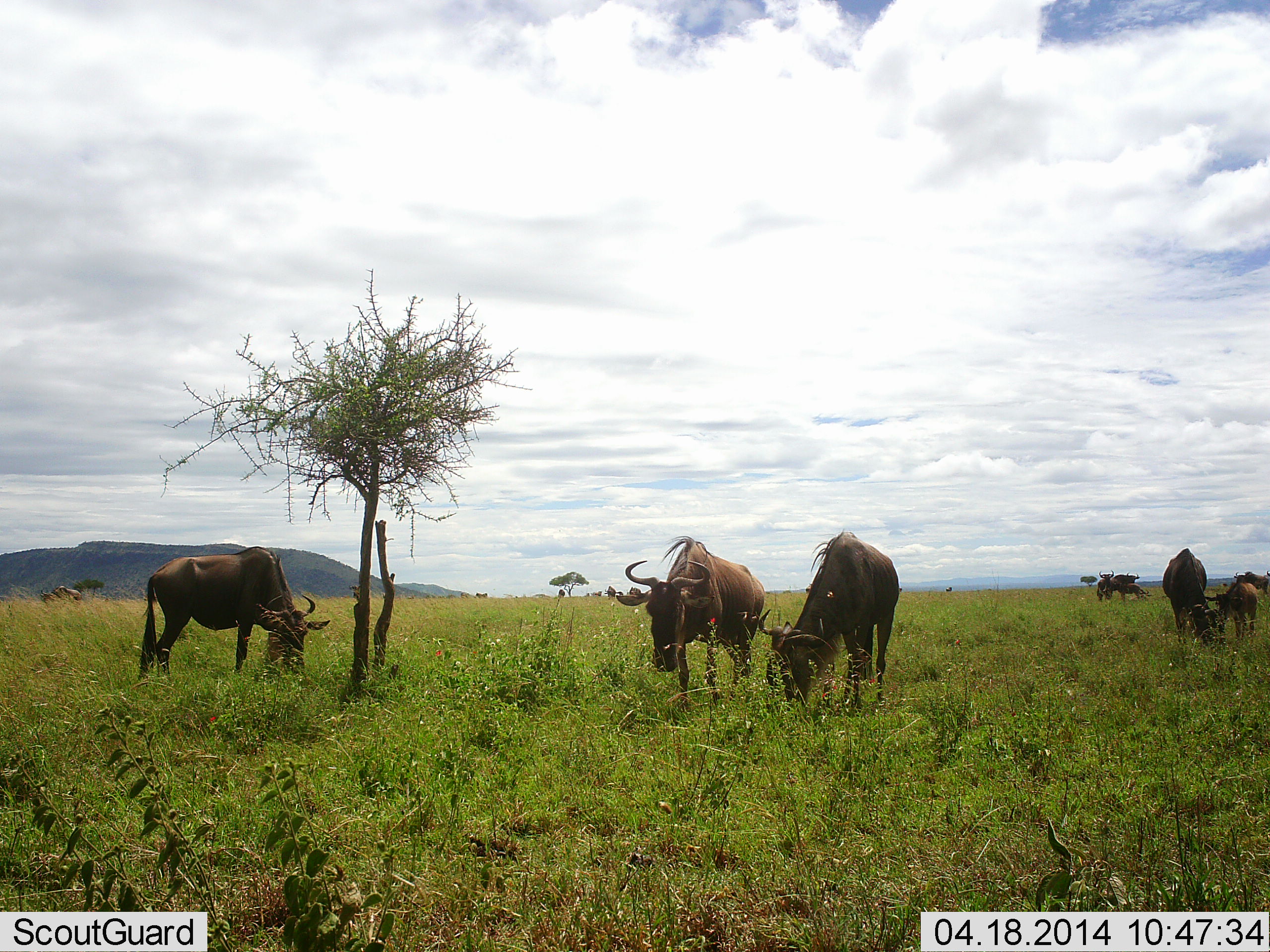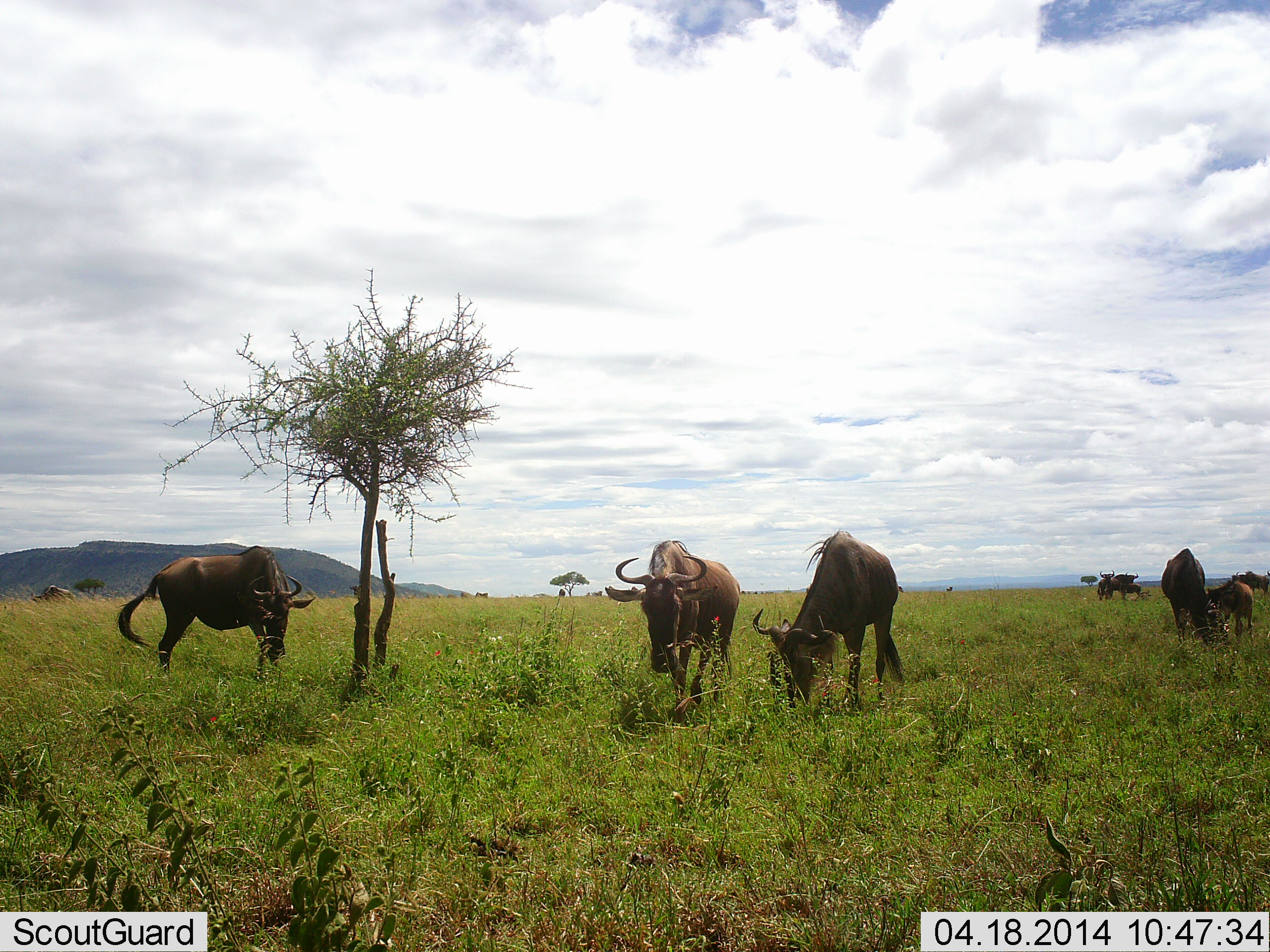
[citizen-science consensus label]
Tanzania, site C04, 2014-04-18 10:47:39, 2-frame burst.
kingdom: Animalia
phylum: Chordata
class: Mammalia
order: Artiodactyla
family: Bovidae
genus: Connochaetes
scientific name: Connochaetes taurinus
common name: blue wildebeest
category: wildebeest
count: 8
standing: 40%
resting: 0%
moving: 40%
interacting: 0%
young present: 50%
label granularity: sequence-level